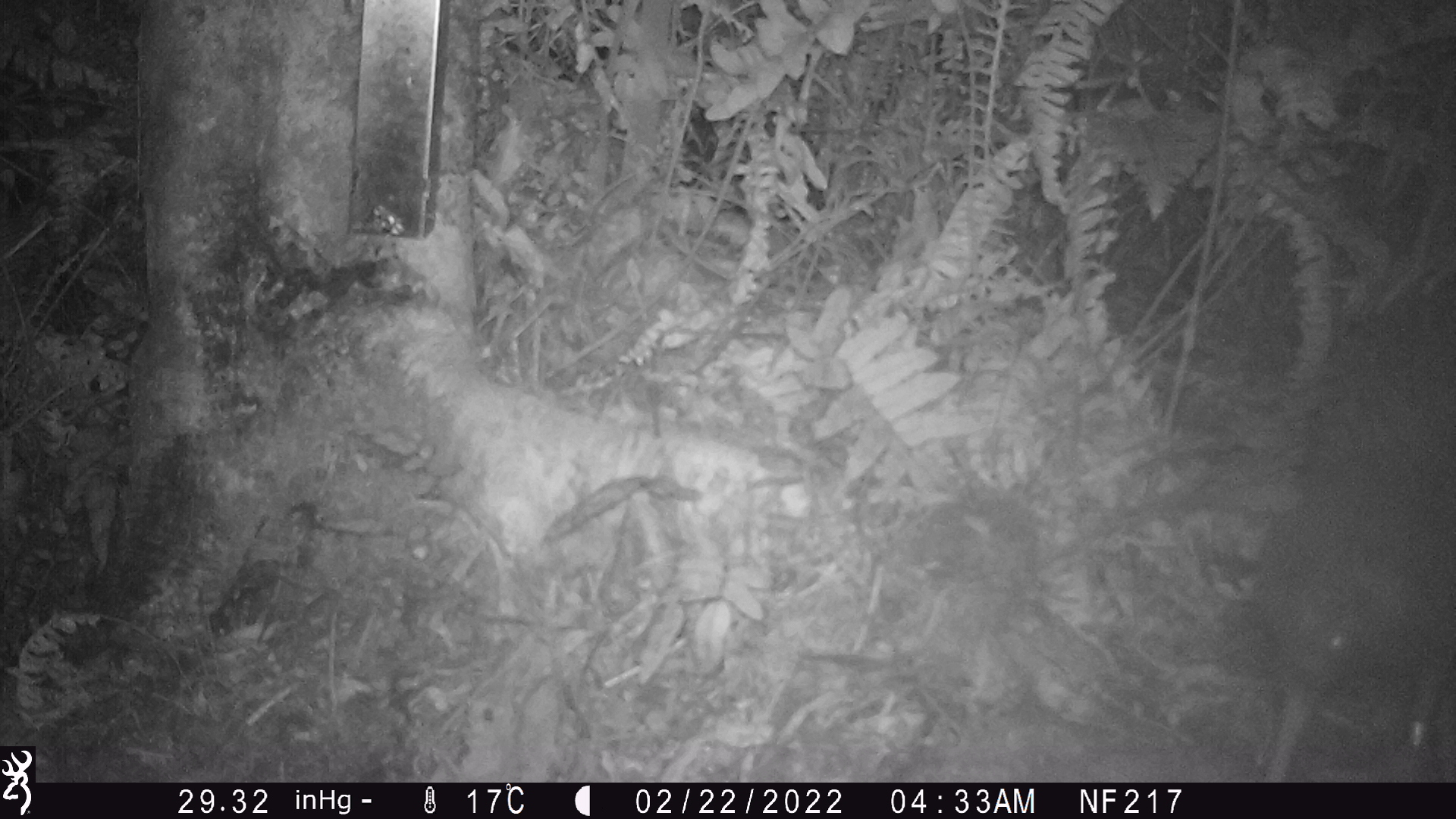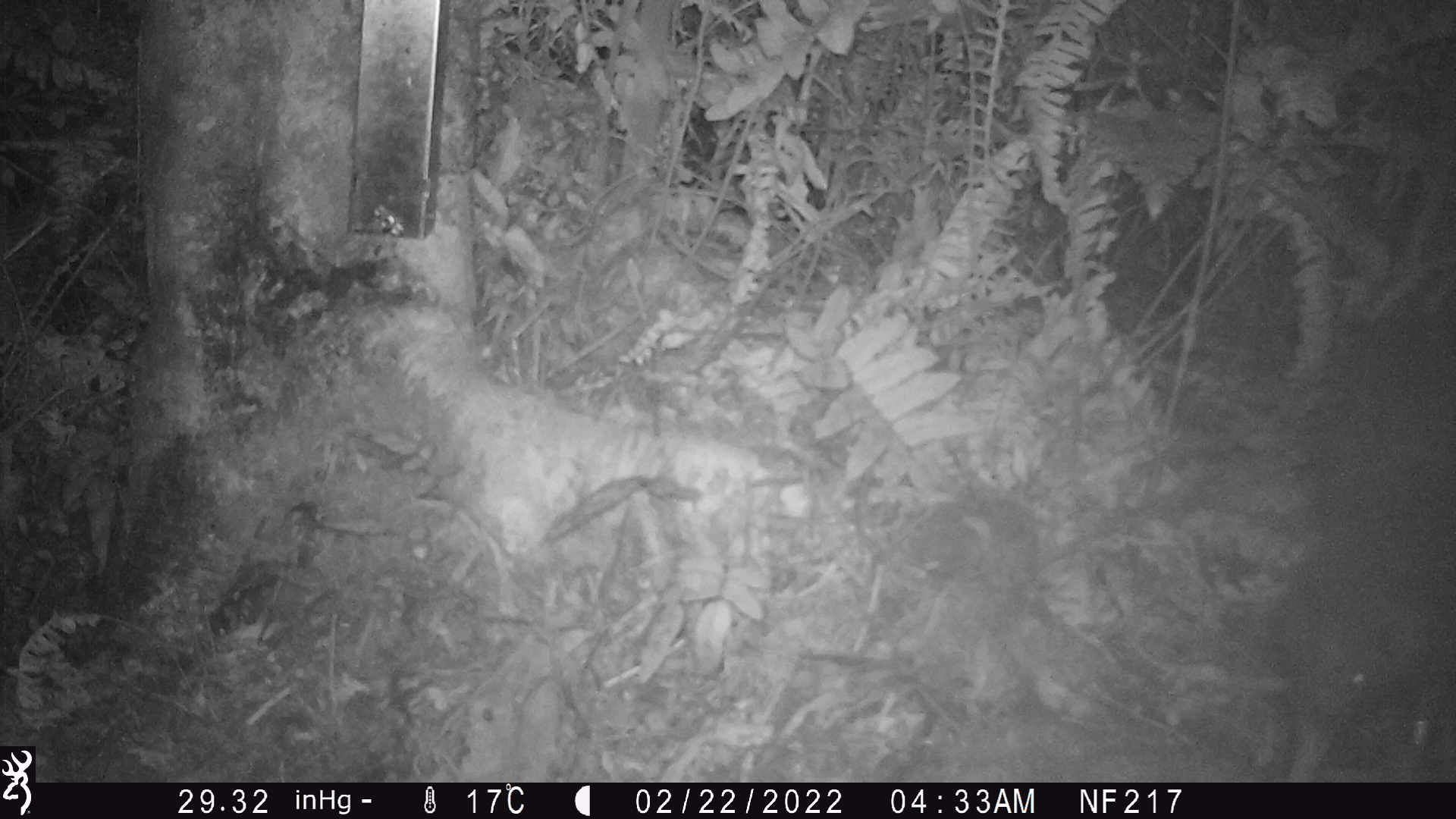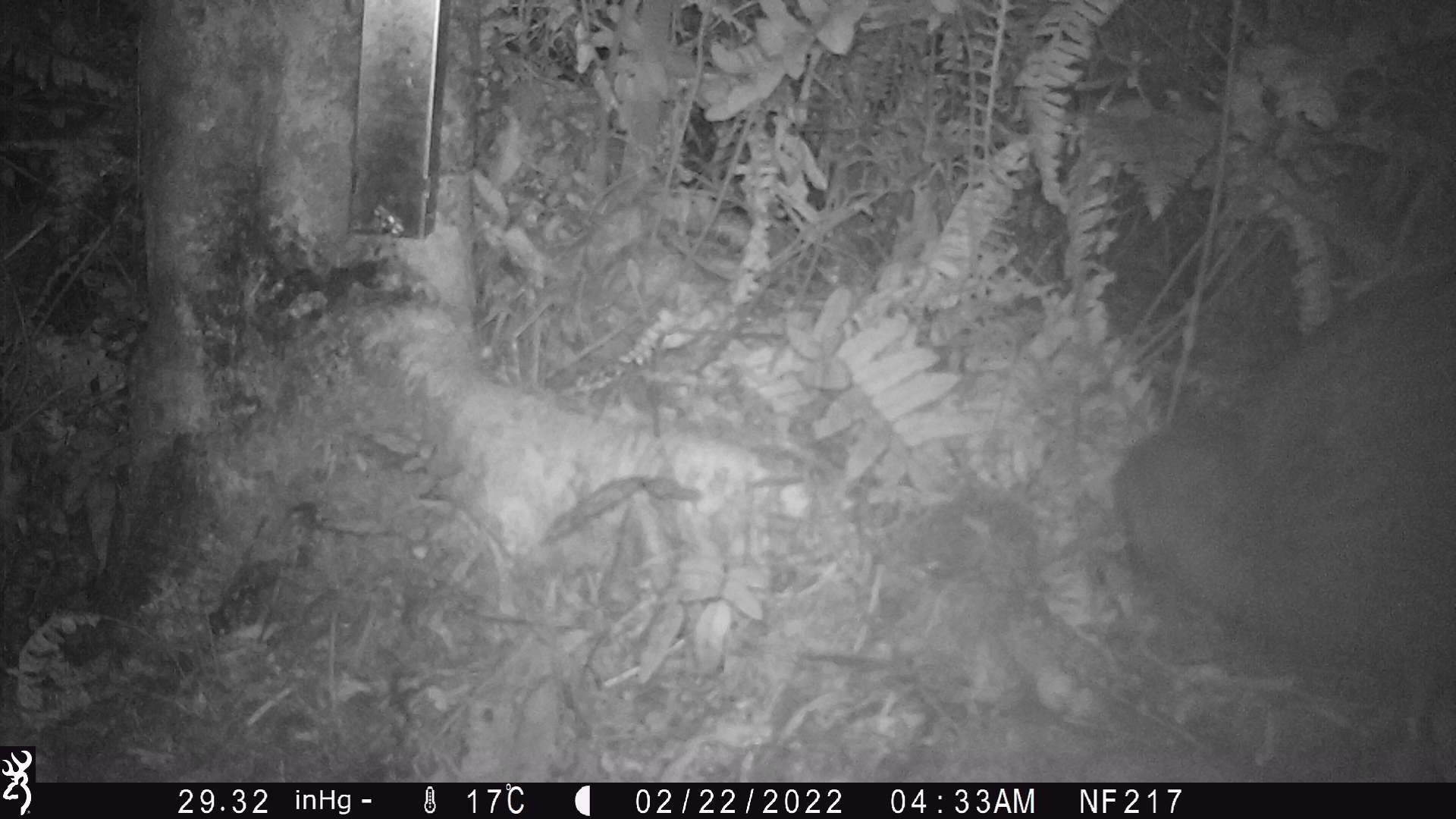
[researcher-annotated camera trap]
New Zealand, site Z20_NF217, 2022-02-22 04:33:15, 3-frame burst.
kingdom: Animalia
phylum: Chordata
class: Aves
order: Apterygiformes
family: Apterygidae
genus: Apteryx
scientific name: Apteryx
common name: kiwi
Kiwi (Apteryx).